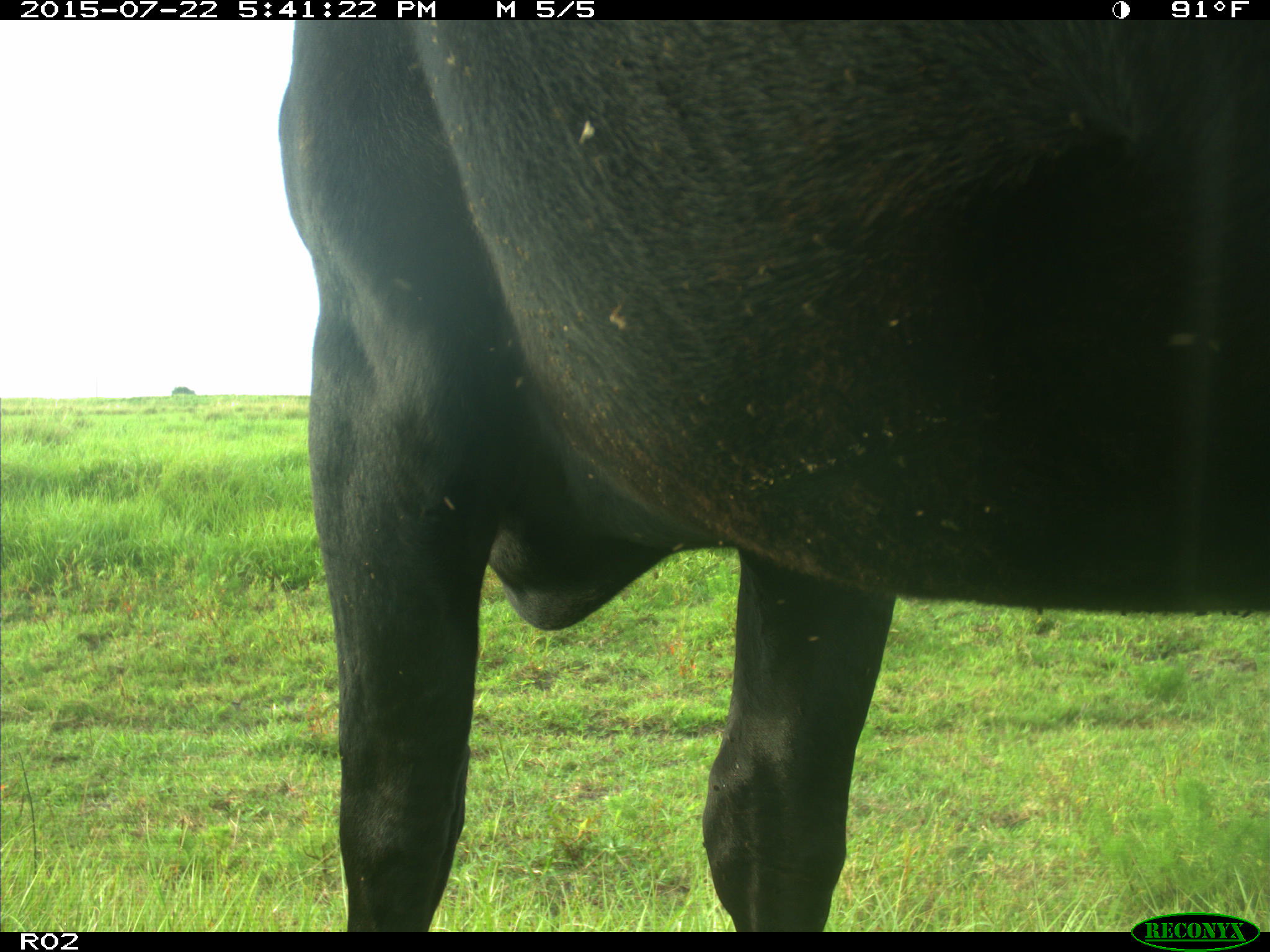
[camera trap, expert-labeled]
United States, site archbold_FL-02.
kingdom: Animalia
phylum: Chordata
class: Mammalia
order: Artiodactyla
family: Bovidae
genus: Bos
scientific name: Bos taurus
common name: domestic cow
Bos taurus (domestic cow).